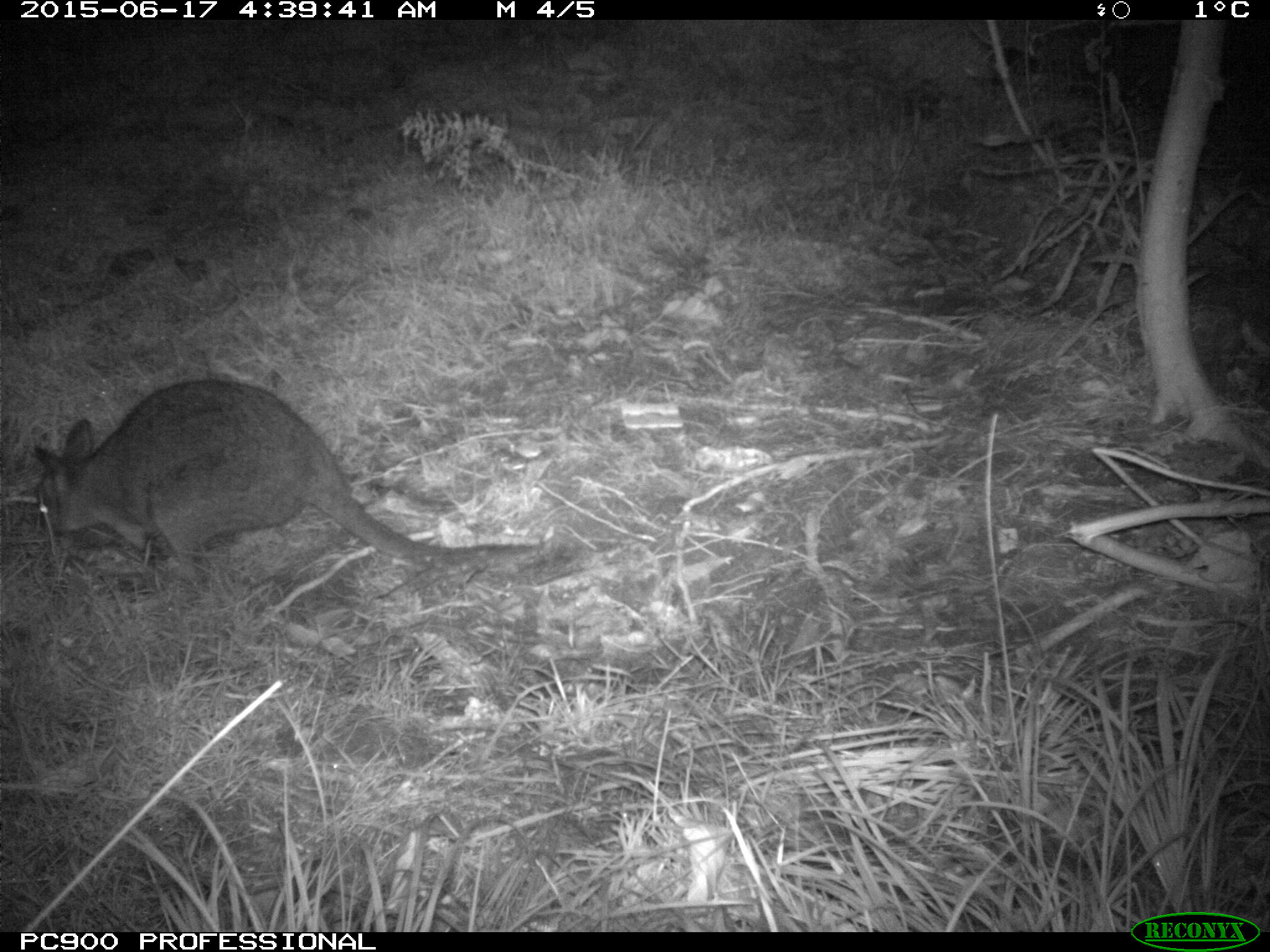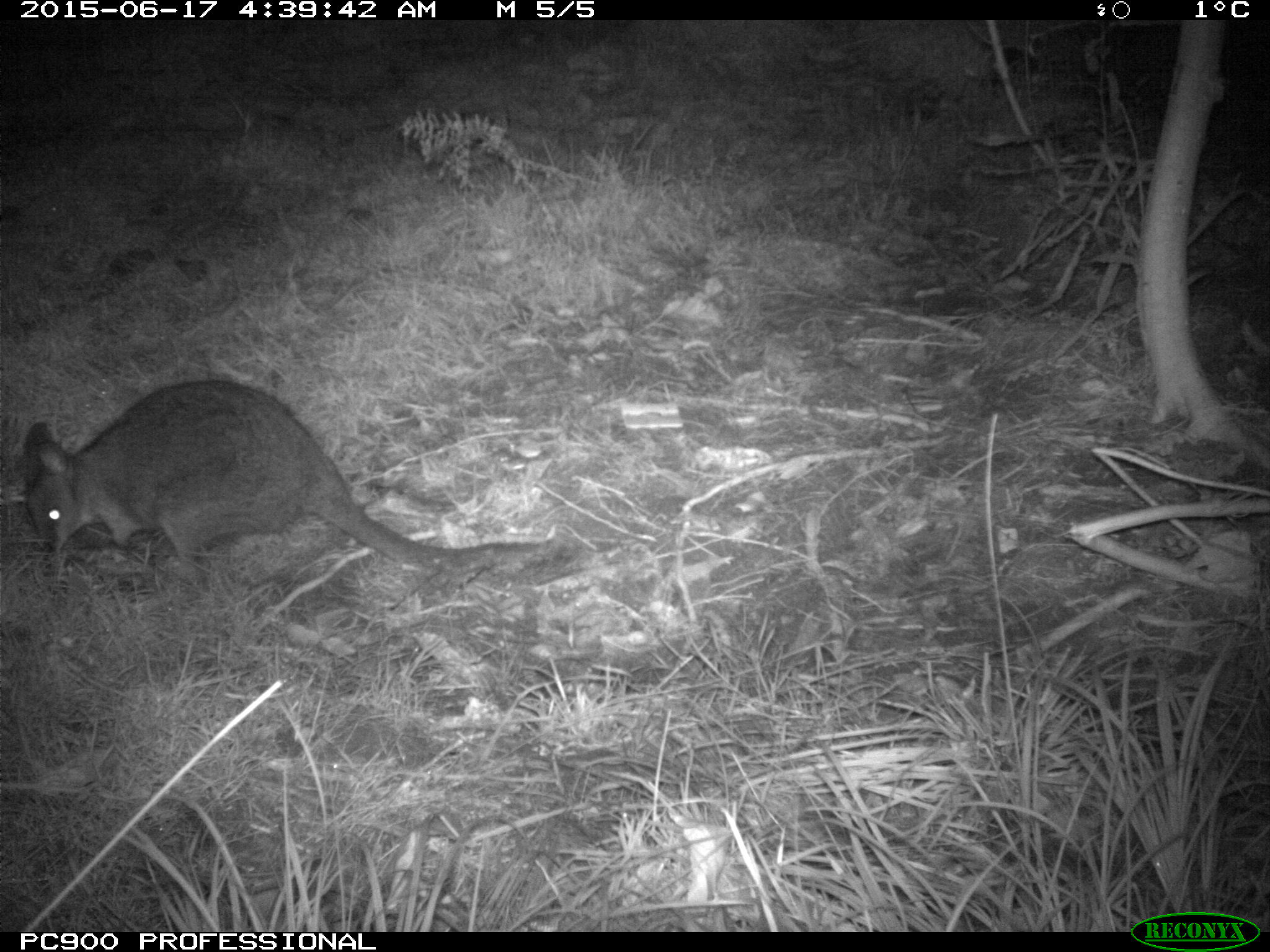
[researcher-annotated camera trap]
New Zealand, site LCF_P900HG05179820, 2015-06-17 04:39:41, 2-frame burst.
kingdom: Animalia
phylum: Chordata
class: Mammalia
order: Diprotodontia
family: Macropodidae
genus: Notamacropus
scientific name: Notamacropus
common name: wallaby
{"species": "wallaby (Notamacropus)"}